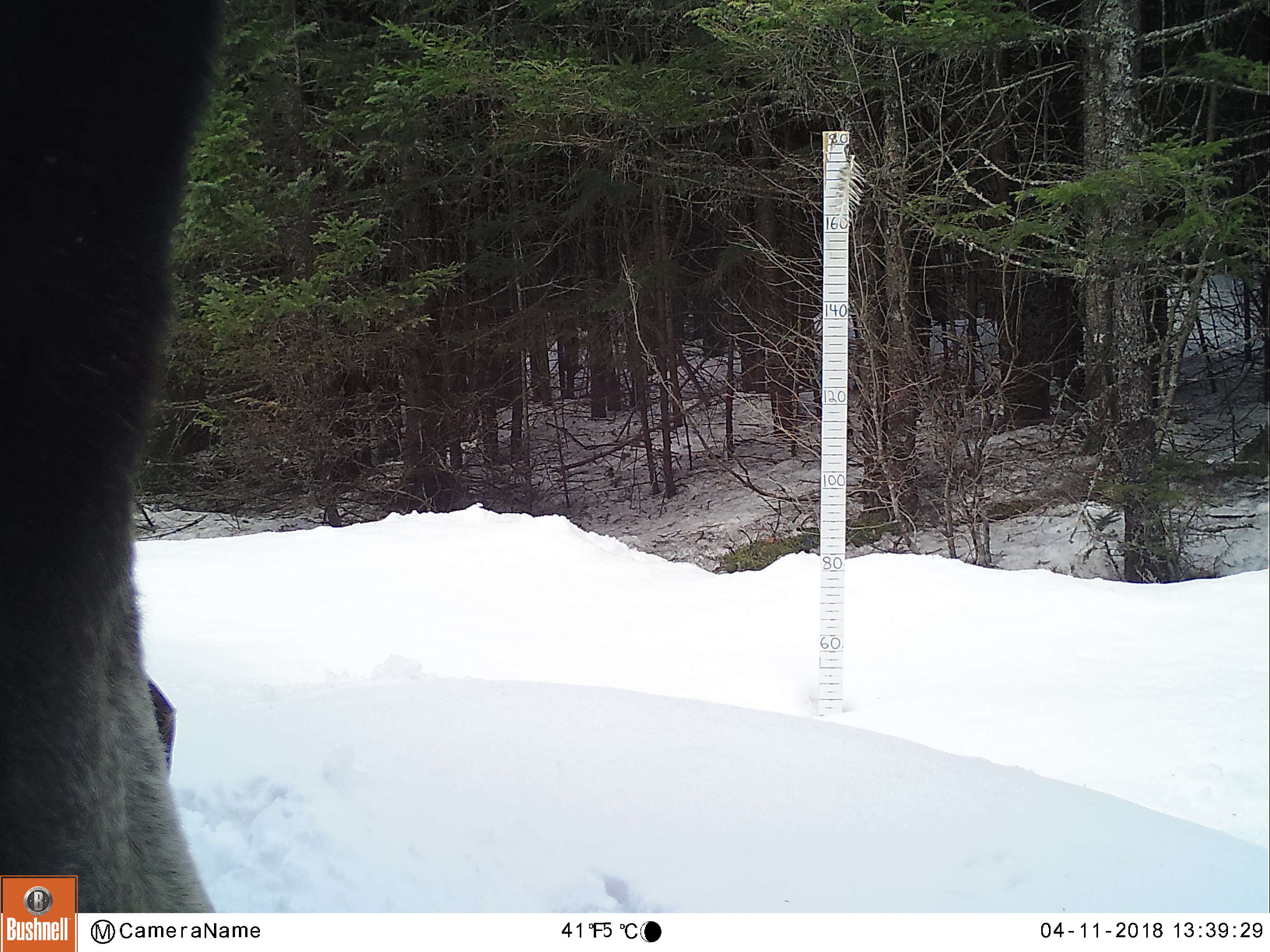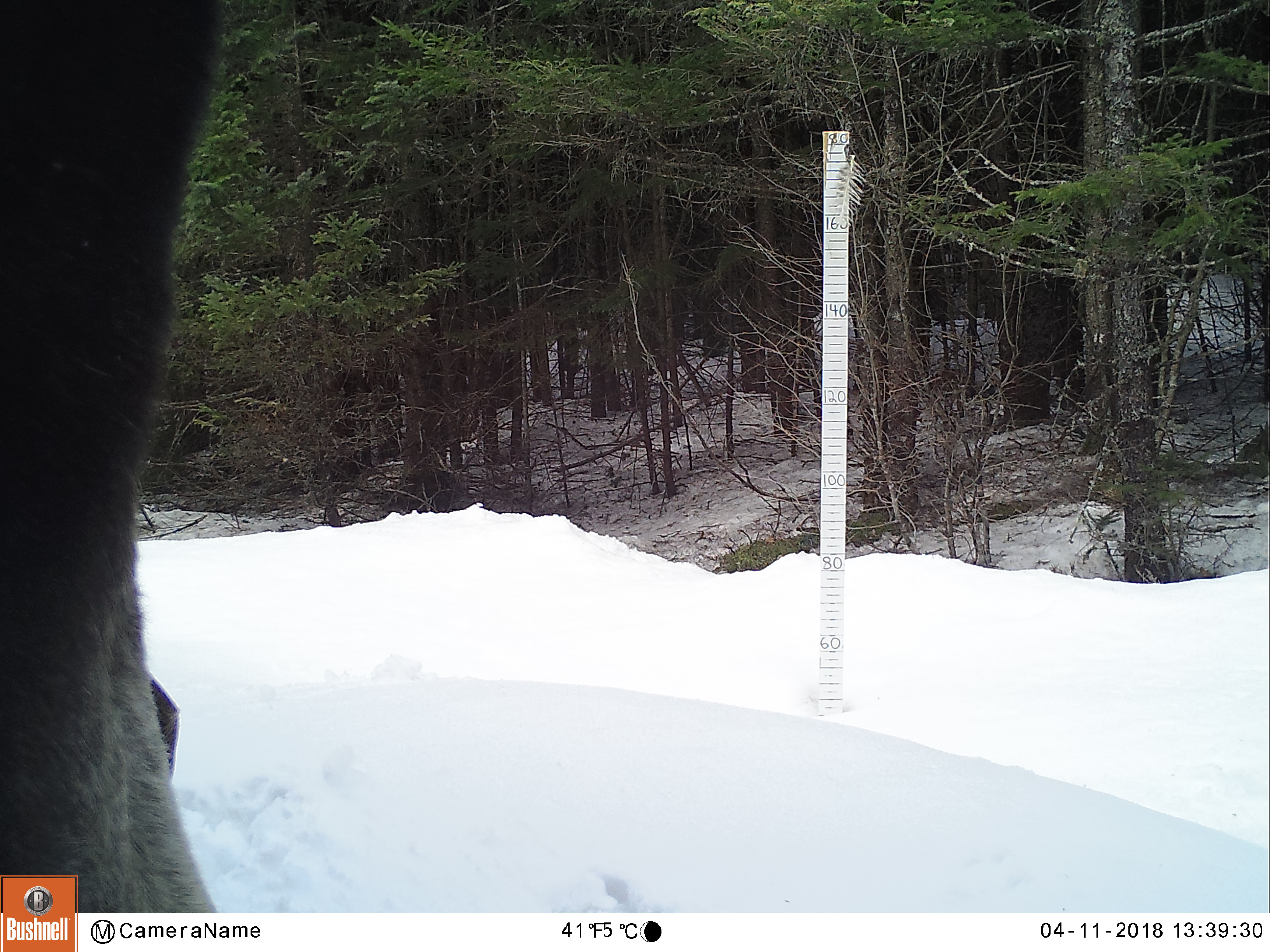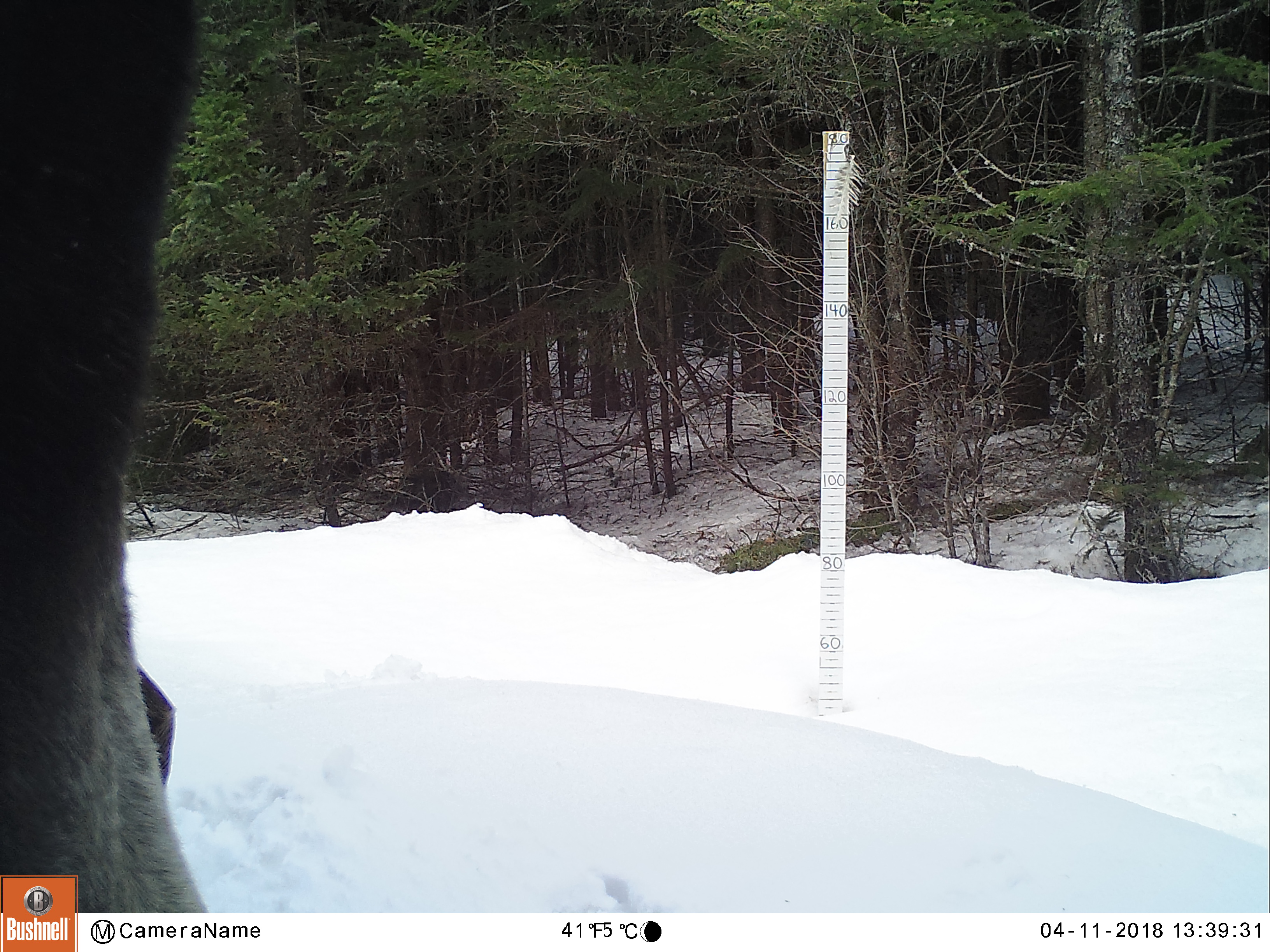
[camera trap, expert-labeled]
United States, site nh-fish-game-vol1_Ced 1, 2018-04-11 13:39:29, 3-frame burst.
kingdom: Animalia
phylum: Chordata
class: Mammalia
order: Artiodactyla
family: Cervidae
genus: Alces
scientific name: Alces alces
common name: moose